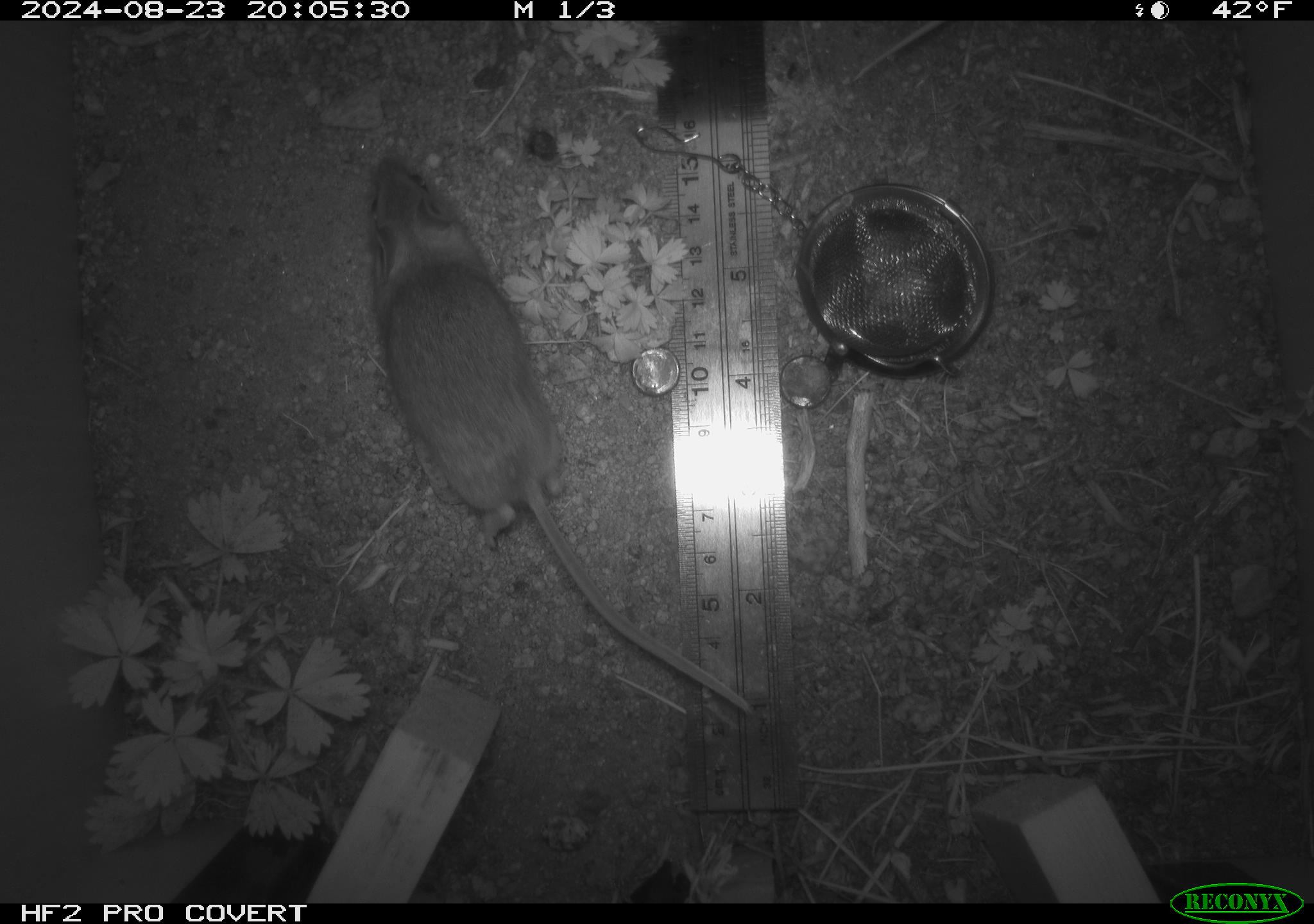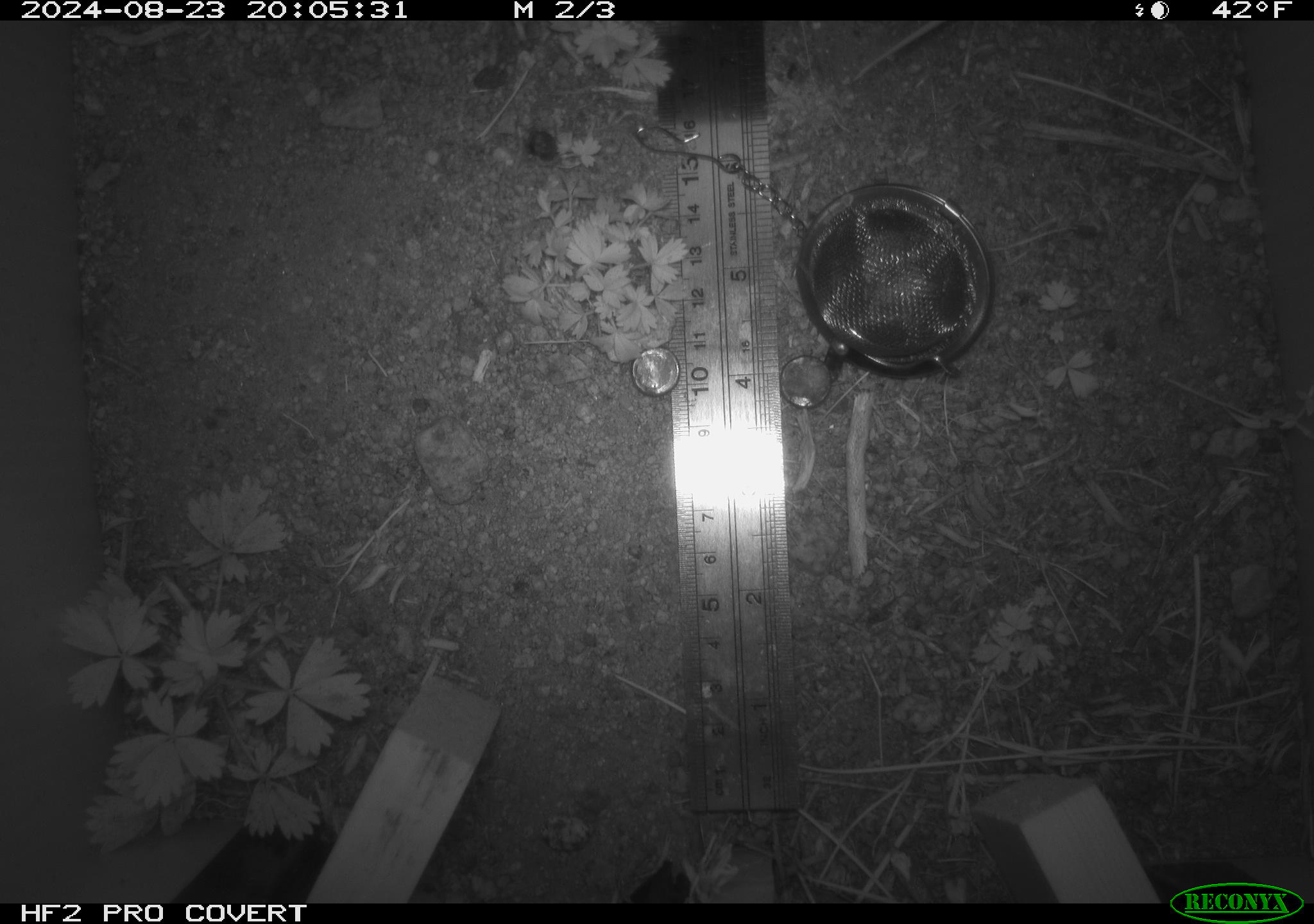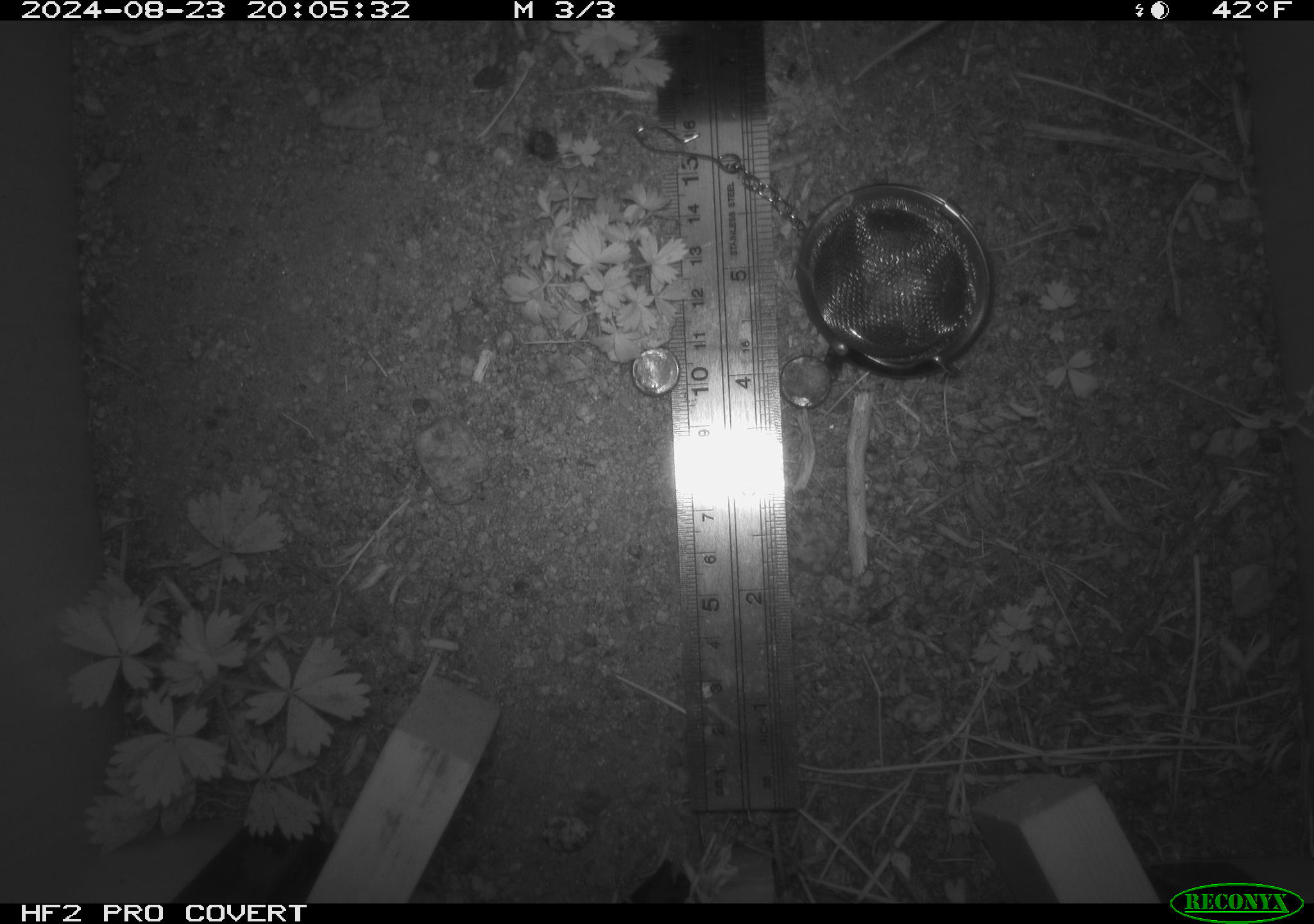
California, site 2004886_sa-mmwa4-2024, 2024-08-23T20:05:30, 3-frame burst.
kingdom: Animalia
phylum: Chordata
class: Mammalia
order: Rodentia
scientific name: Rodentia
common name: mouse species